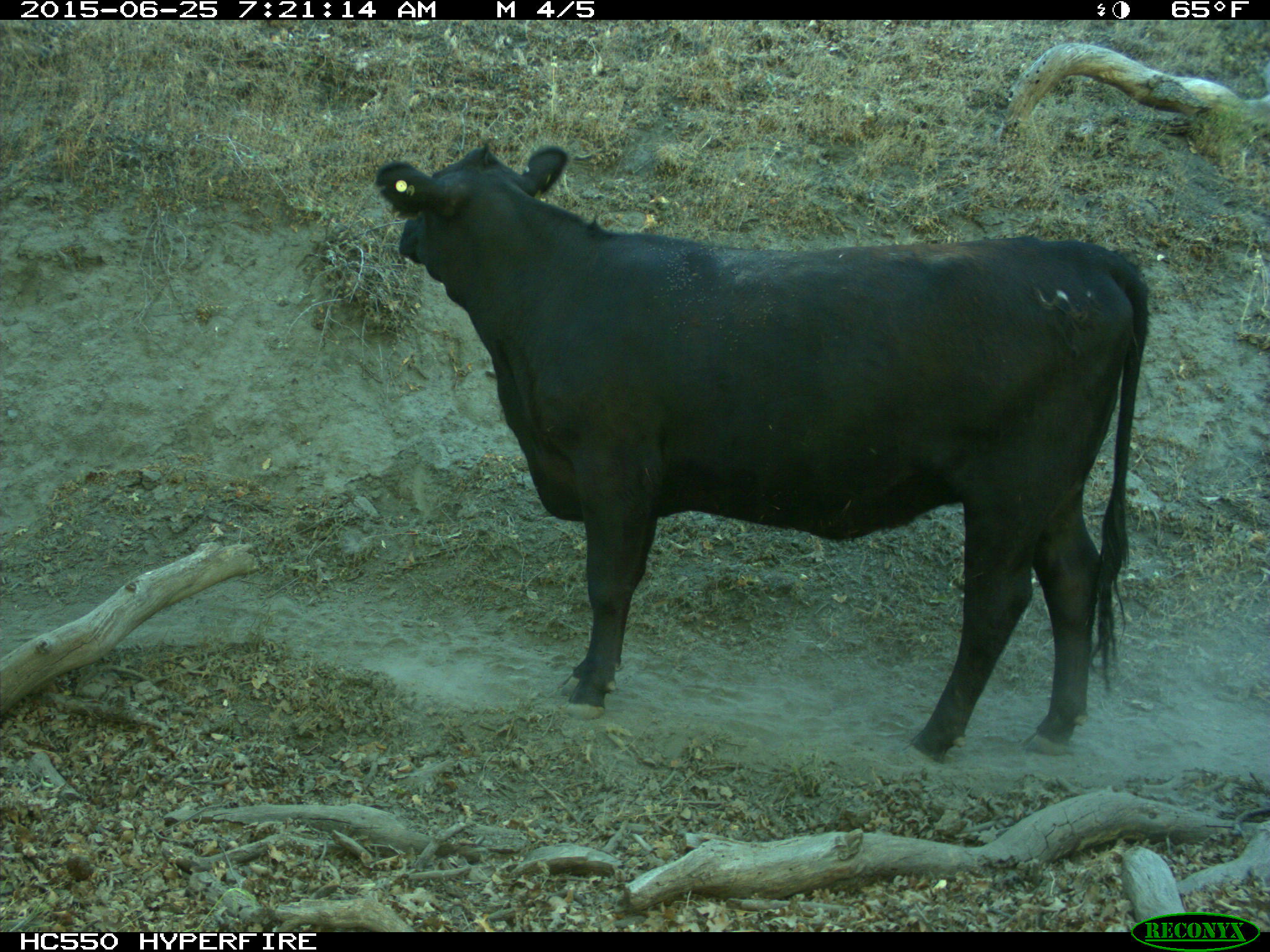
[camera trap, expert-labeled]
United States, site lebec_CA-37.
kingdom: Animalia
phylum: Chordata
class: Mammalia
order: Artiodactyla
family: Bovidae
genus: Bos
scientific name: Bos taurus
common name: domestic cow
Bos taurus (domestic cow).